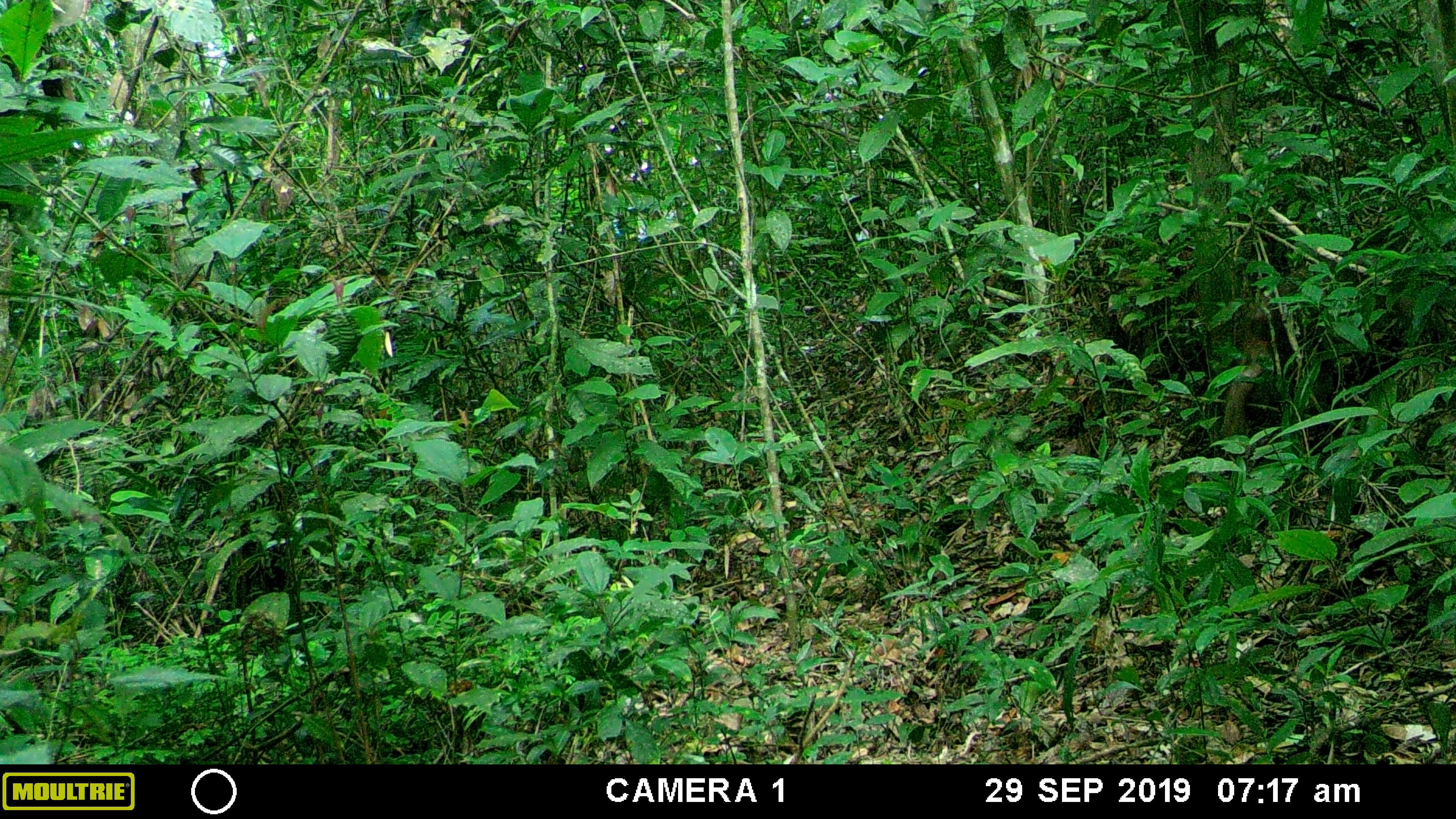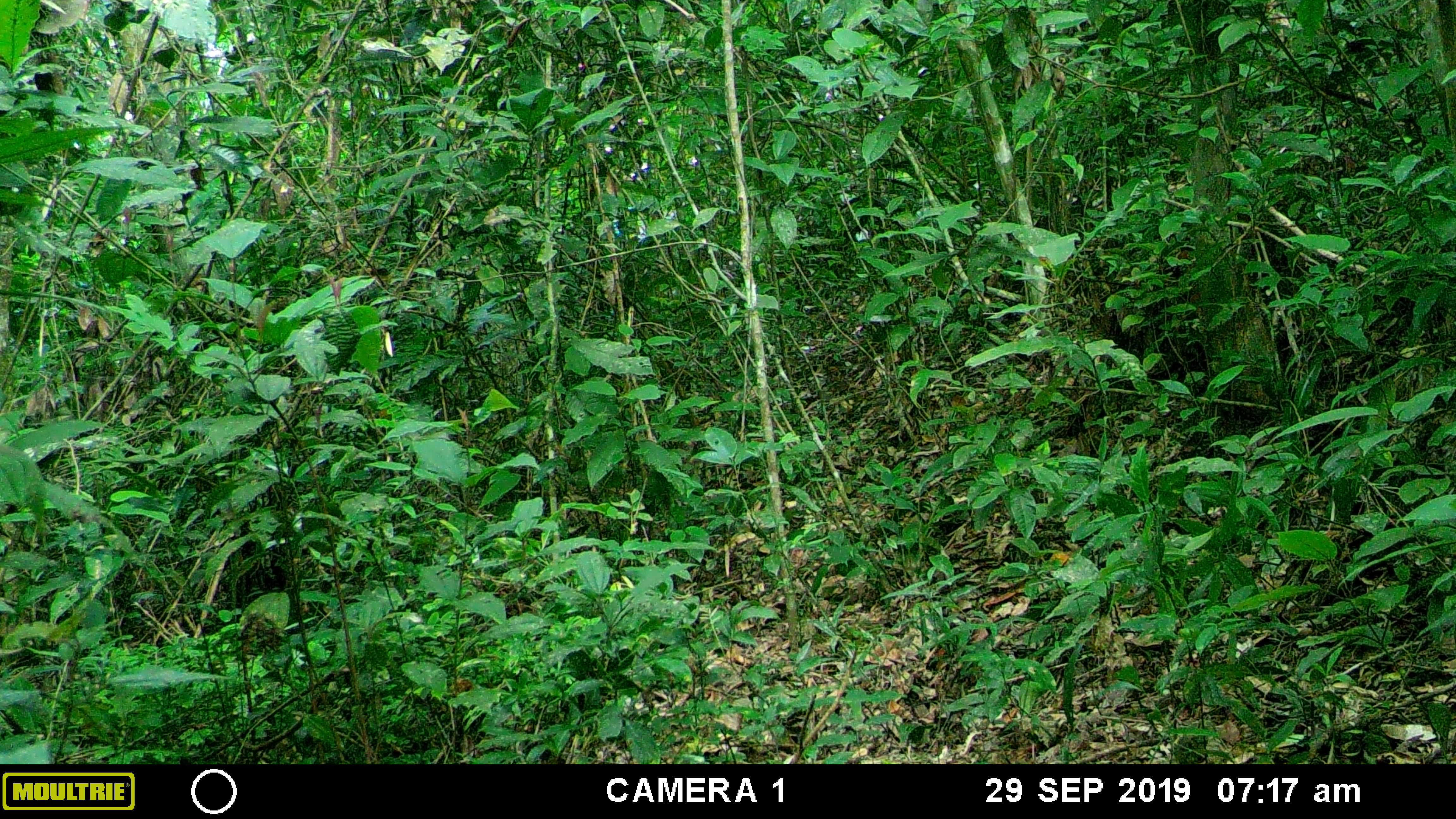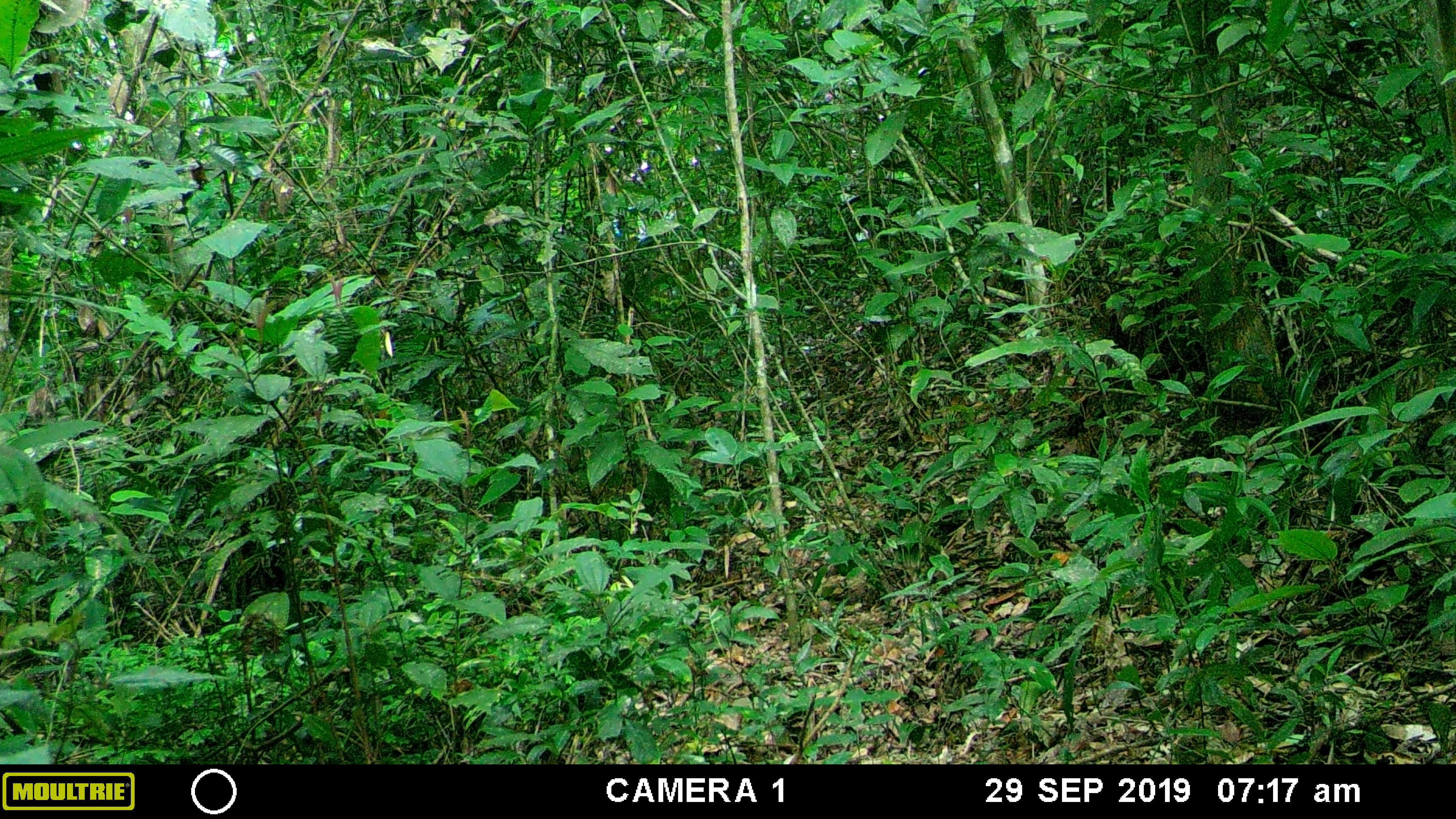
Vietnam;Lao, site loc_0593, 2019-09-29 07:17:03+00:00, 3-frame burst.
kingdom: Animalia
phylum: Chordata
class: Mammalia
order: Primates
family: Cercopithecidae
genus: Macaca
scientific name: Macaca arctoides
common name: stump-tailed macaque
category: stump tailed macaque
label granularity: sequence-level